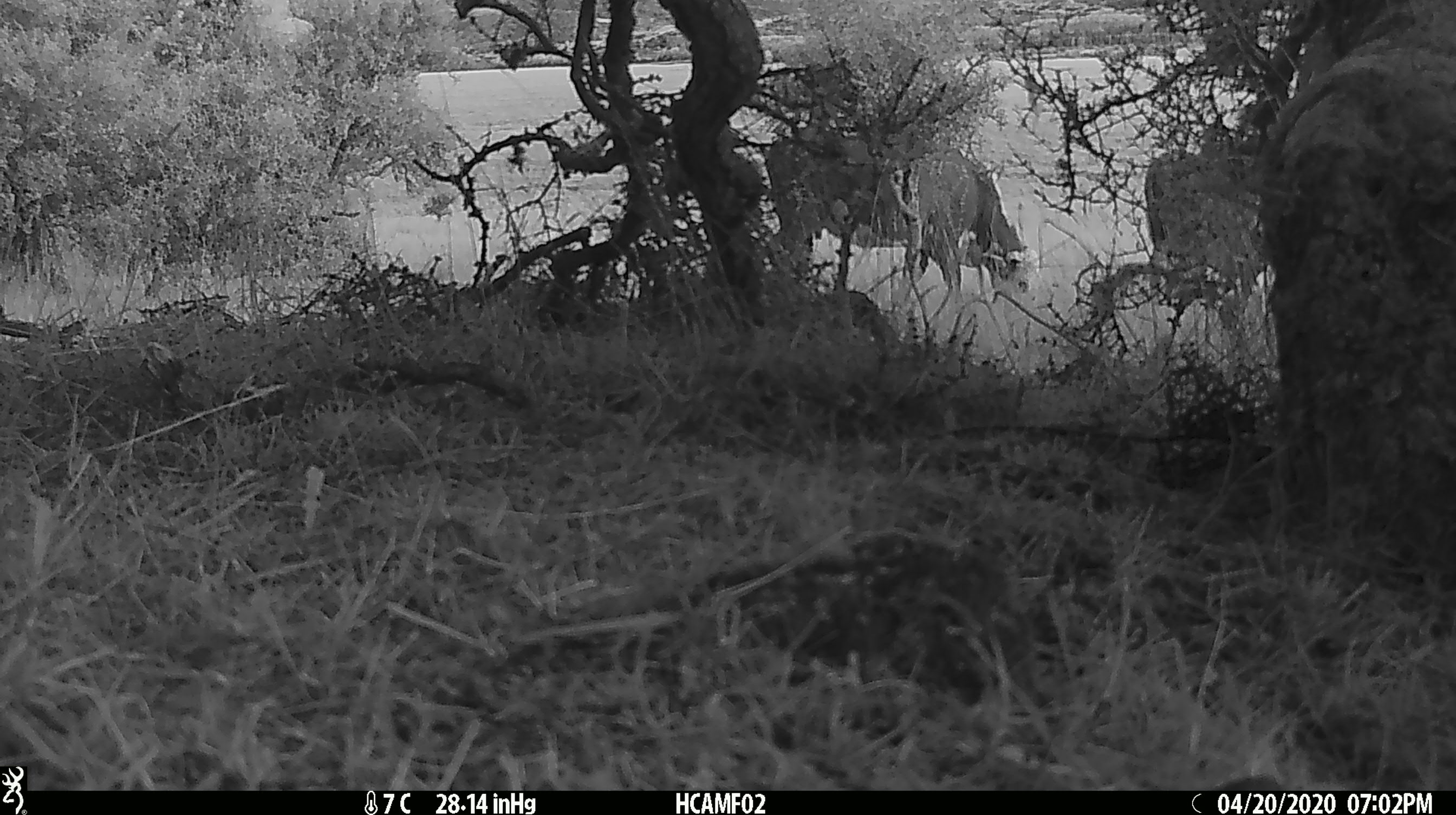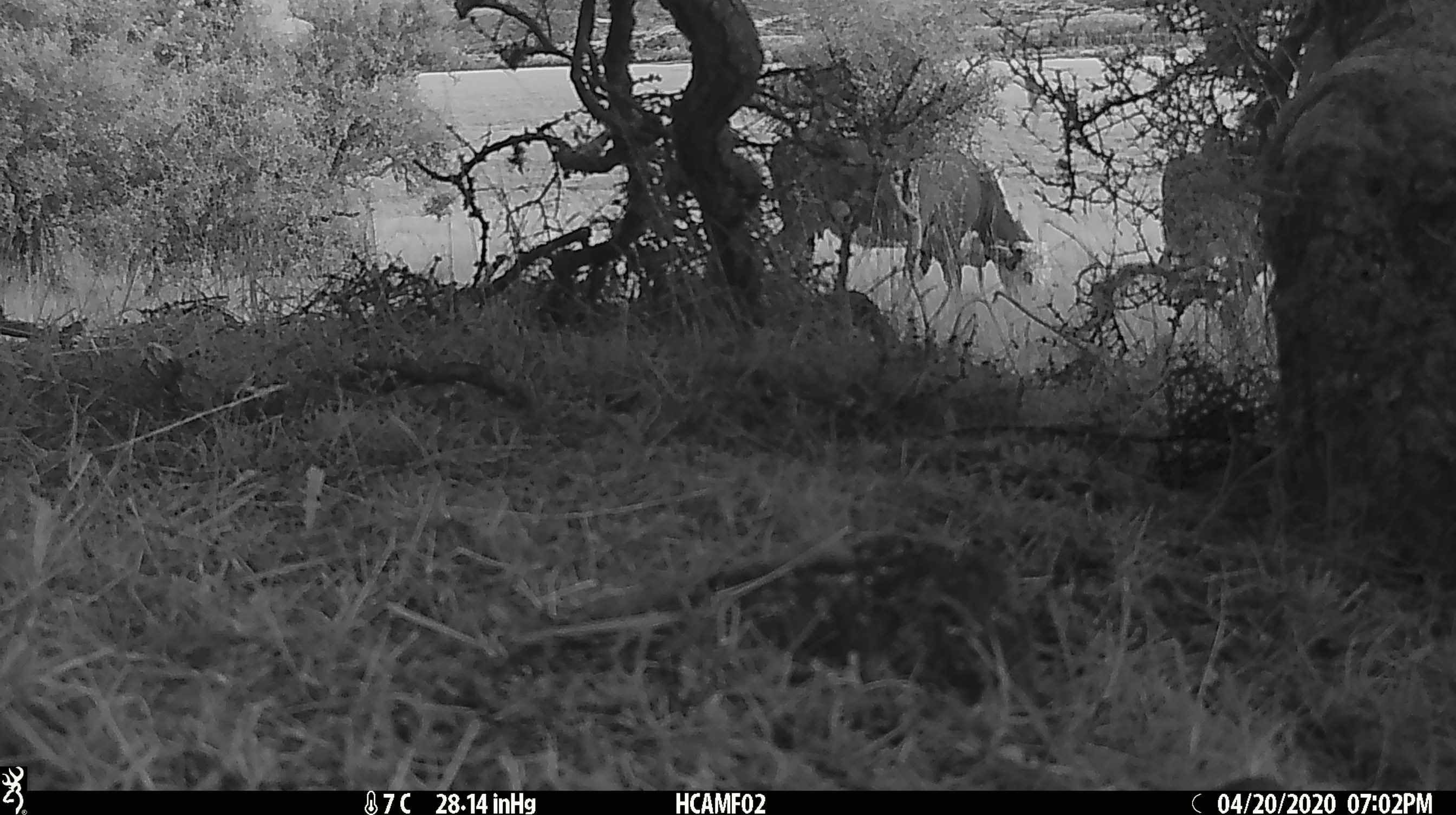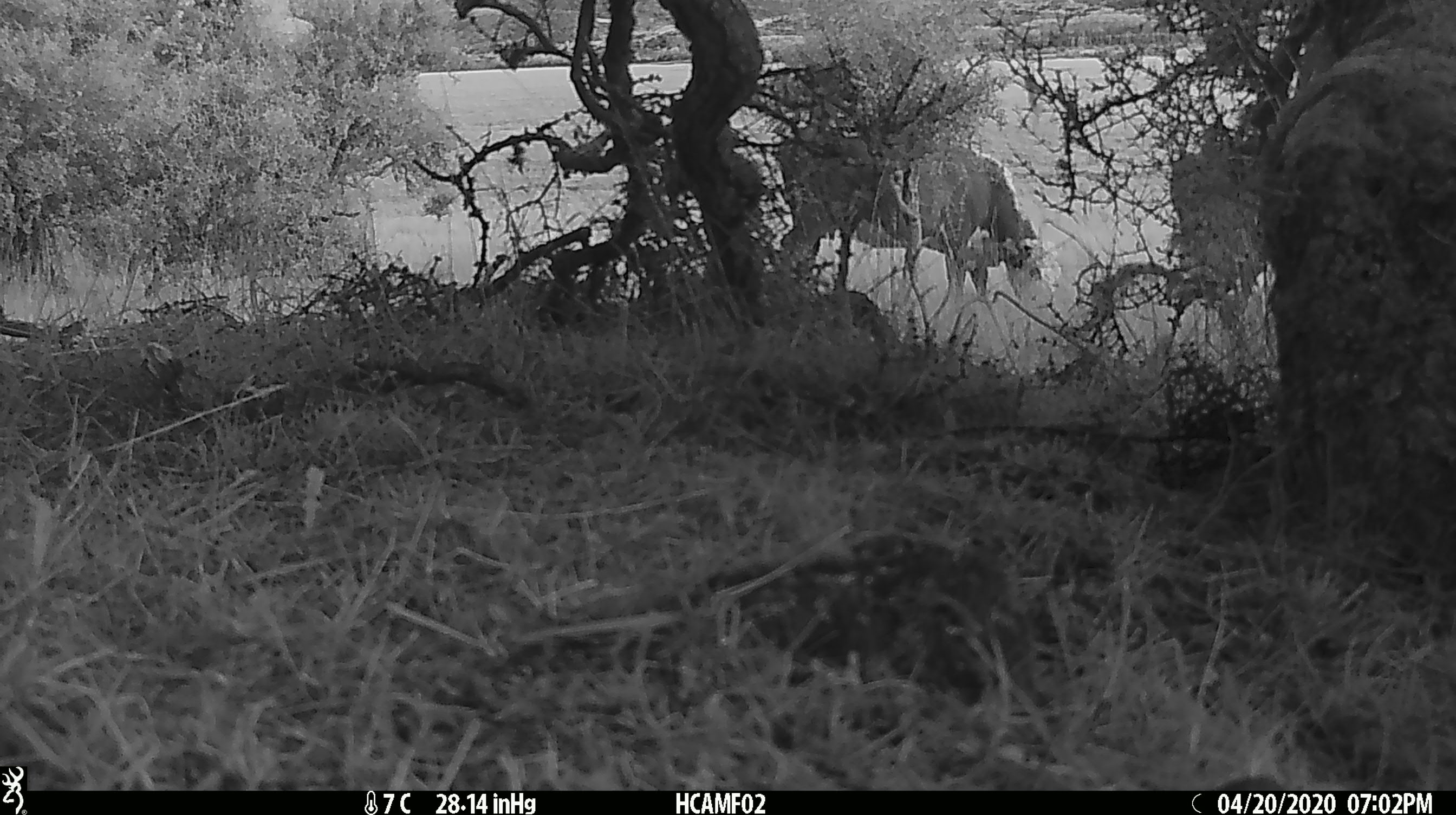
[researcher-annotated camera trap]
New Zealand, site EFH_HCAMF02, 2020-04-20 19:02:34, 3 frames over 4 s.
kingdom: Animalia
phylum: Chordata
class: Mammalia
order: Artiodactyla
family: Bovidae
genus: Bos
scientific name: Bos taurus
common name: domestic cow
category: cow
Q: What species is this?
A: Cow (domestic cow) (Bos taurus).